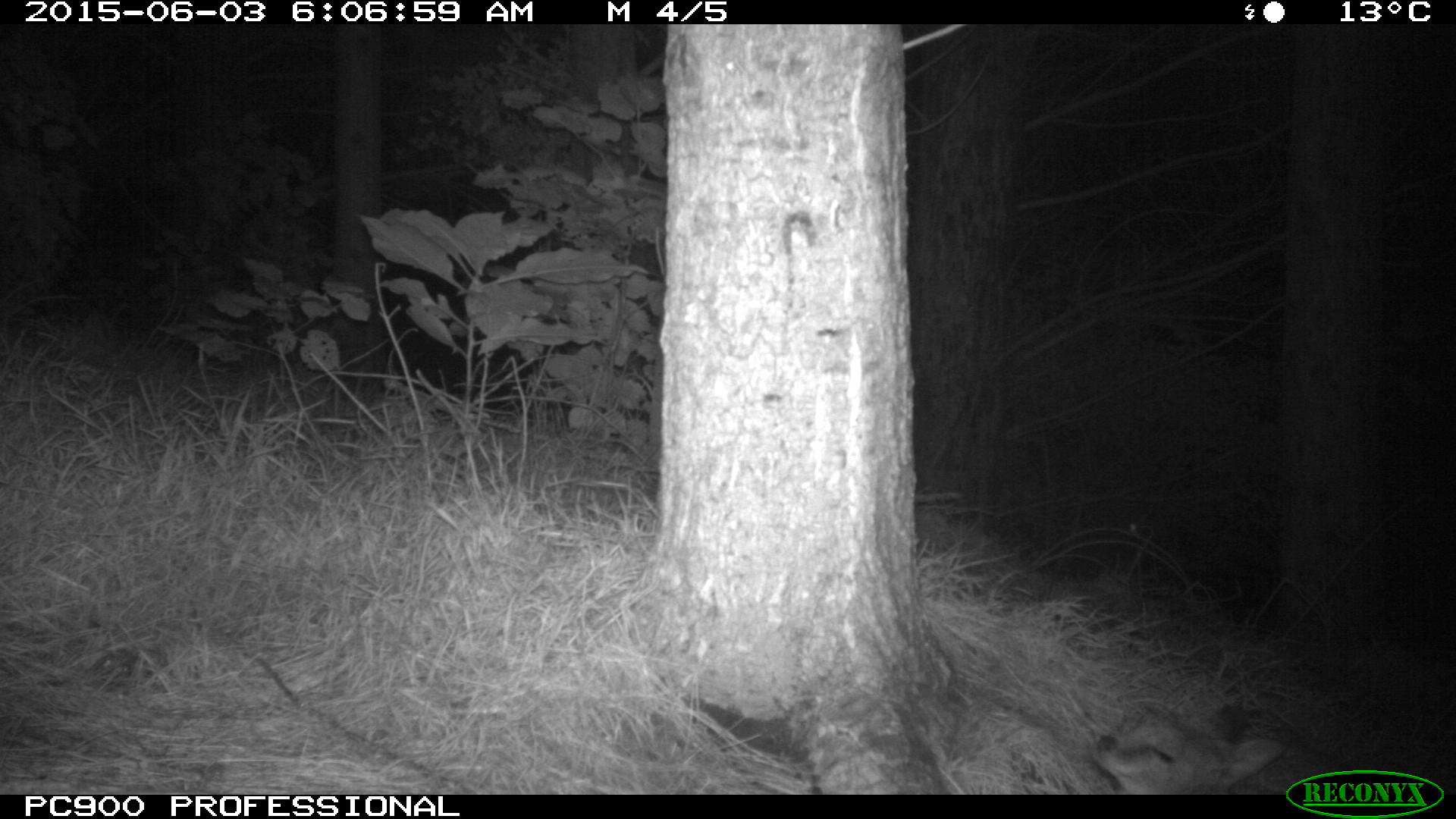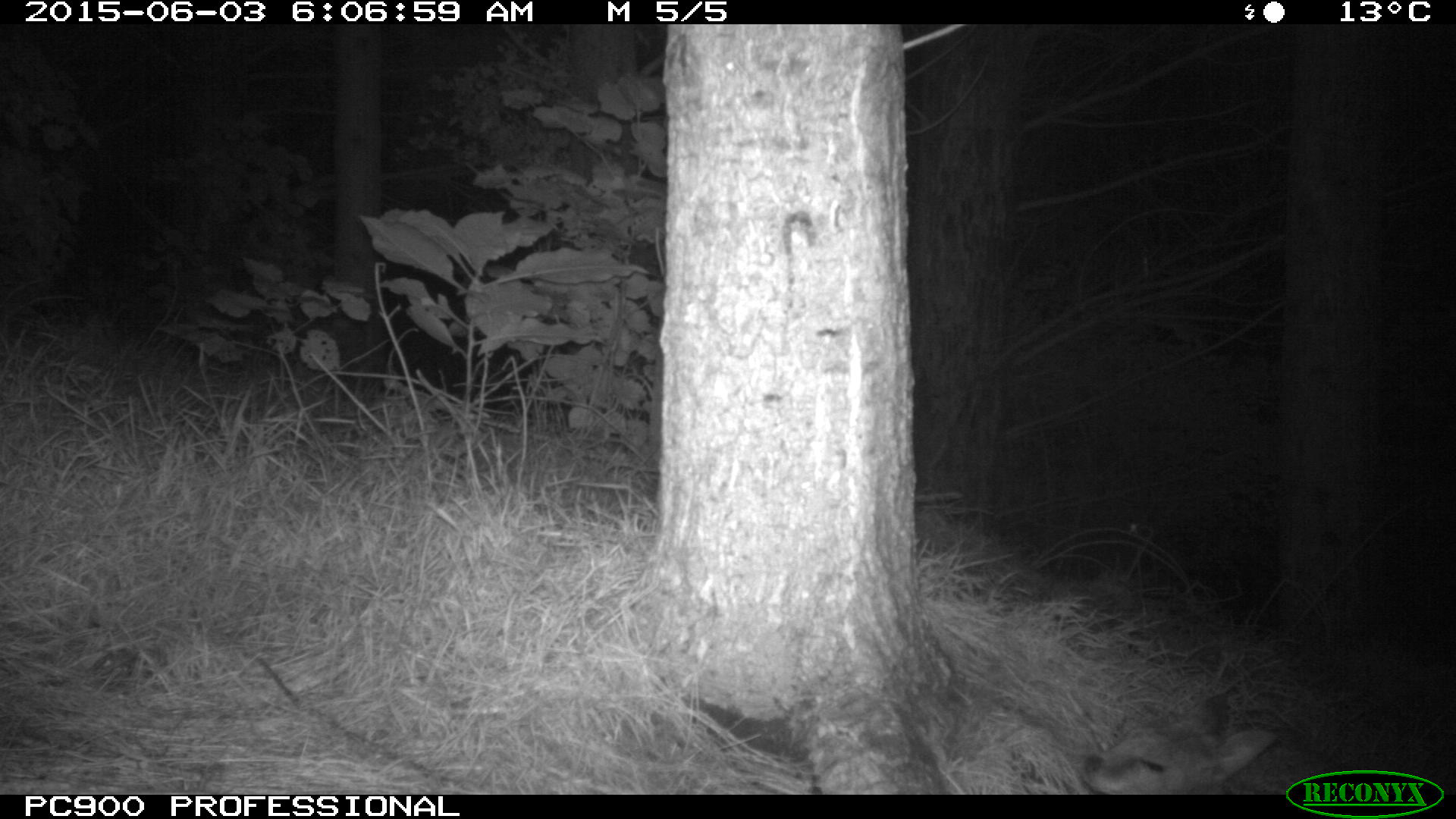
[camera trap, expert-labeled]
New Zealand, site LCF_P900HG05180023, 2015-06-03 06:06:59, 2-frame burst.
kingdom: Animalia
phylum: Chordata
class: Mammalia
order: Diprotodontia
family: Macropodidae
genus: Notamacropus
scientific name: Notamacropus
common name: wallaby